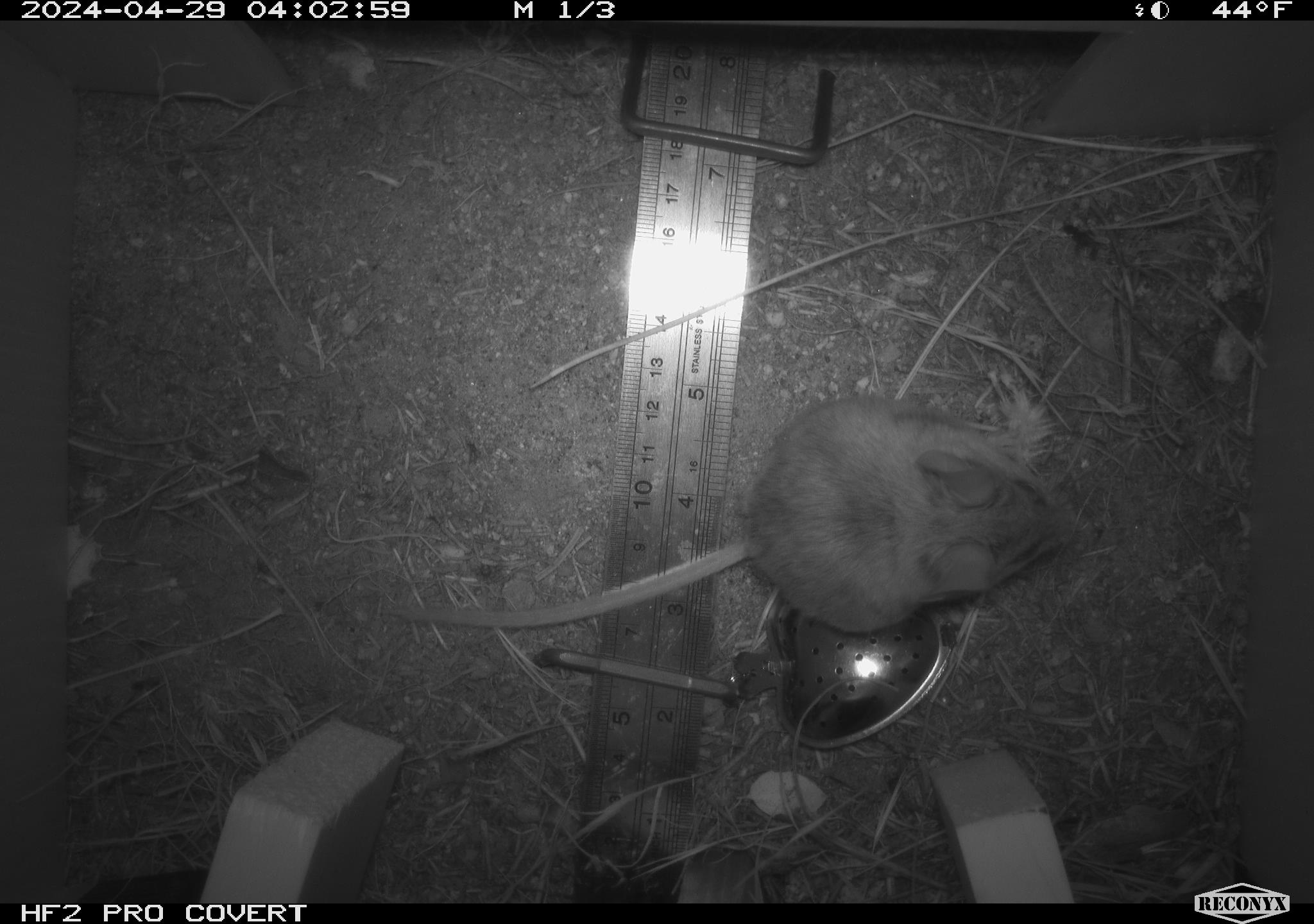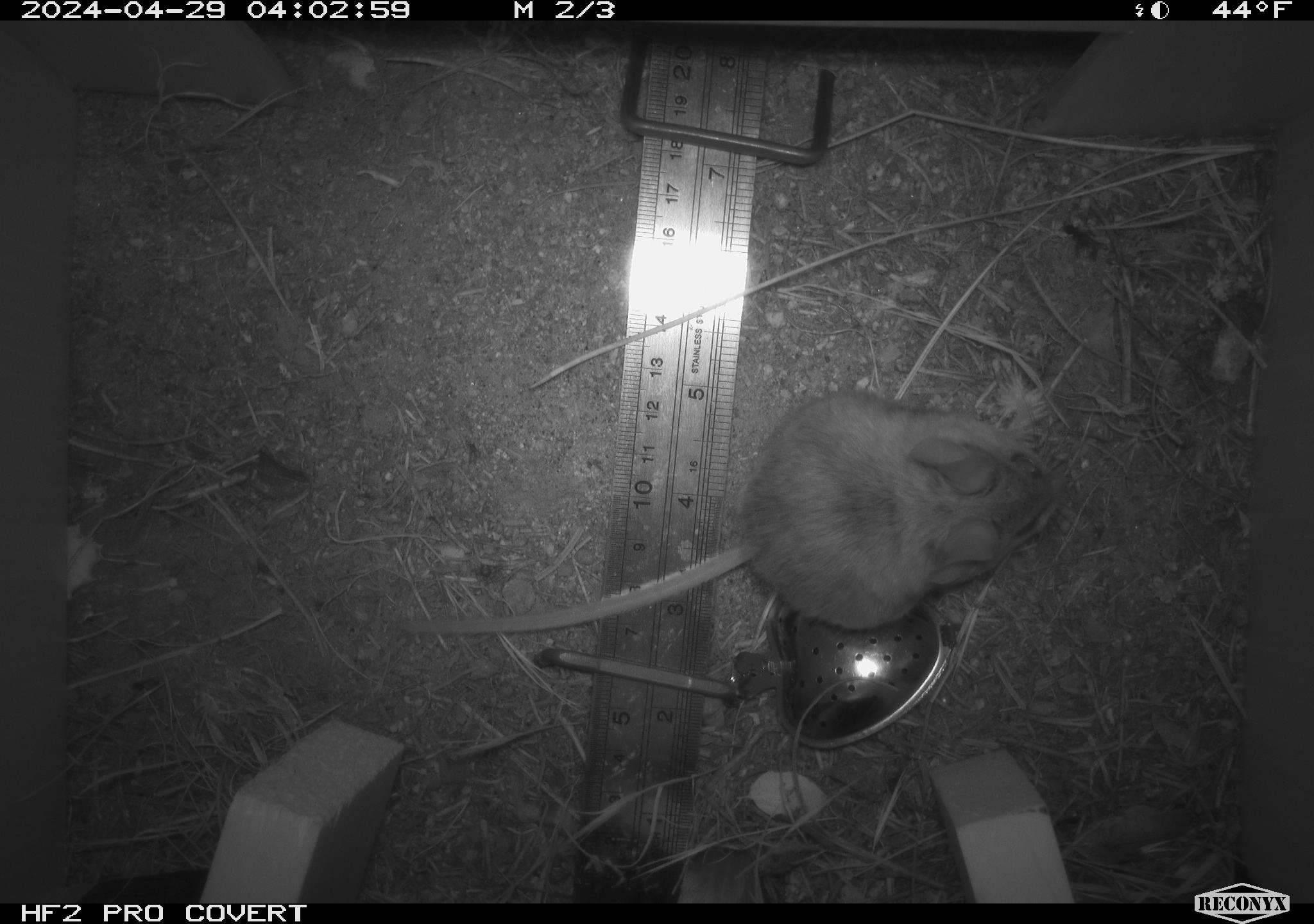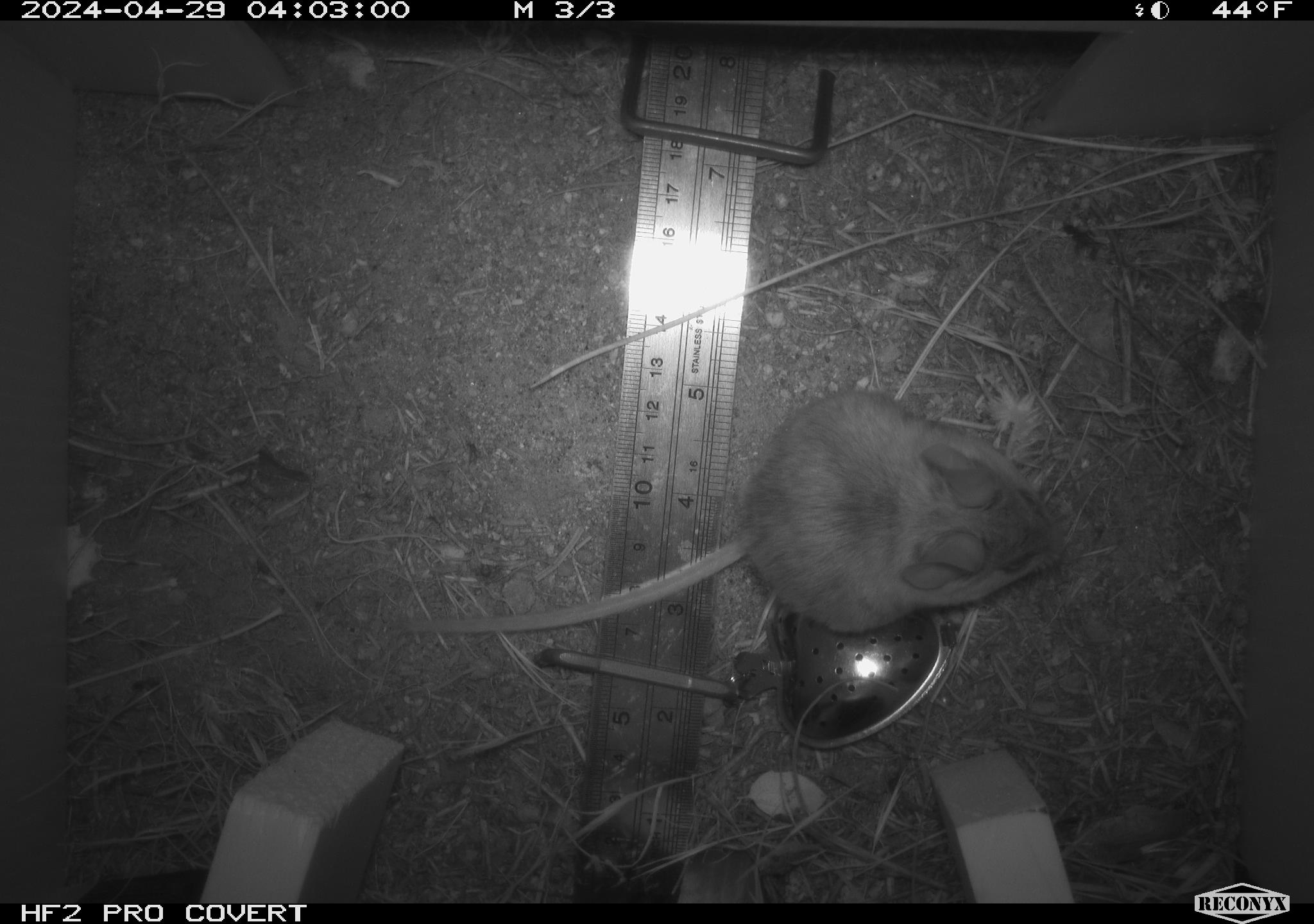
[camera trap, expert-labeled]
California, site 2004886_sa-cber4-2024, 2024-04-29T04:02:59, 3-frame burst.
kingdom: Animalia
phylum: Chordata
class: Mammalia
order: Rodentia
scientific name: Rodentia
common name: mouse species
Mouse species (Rodentia).